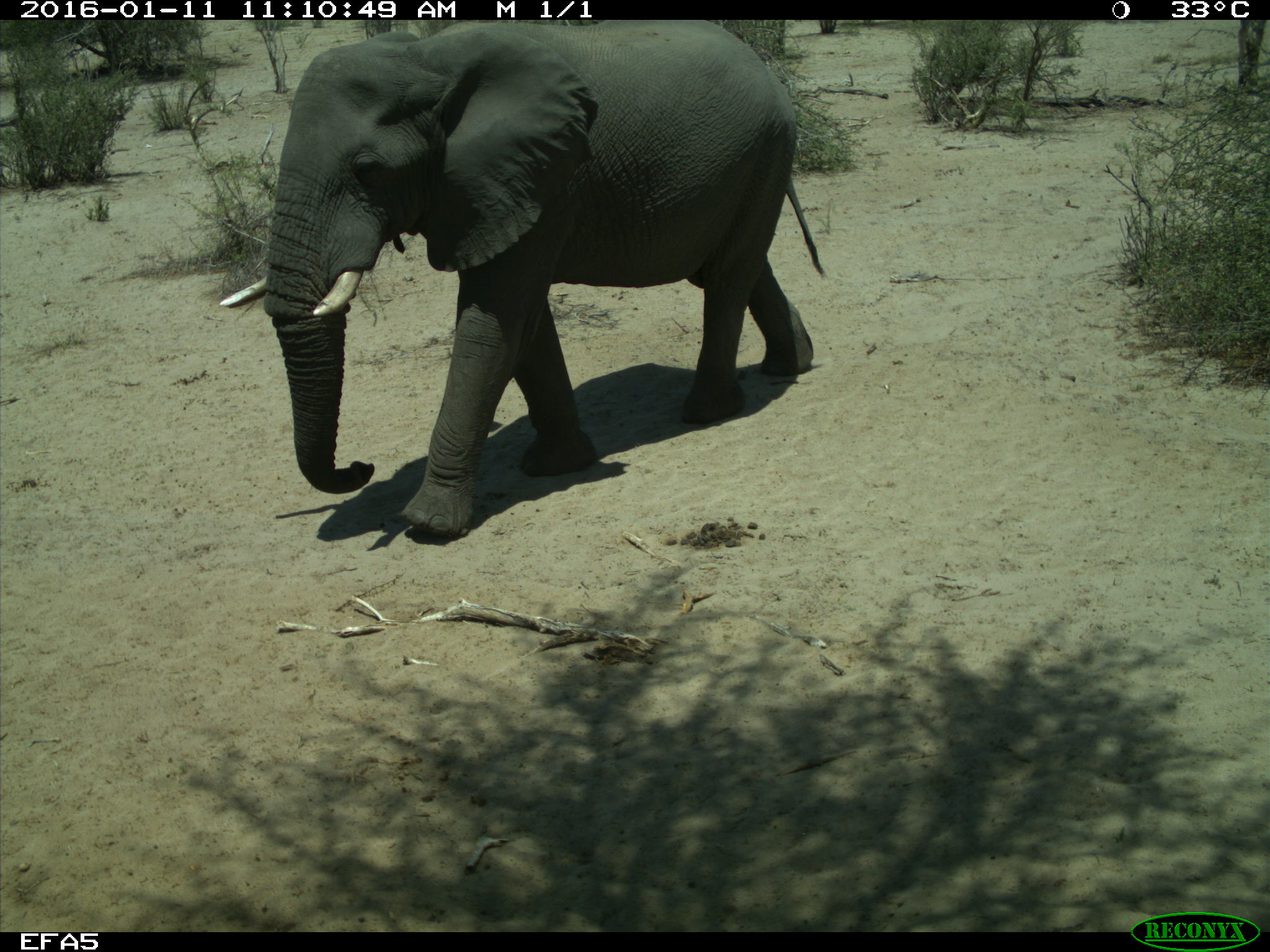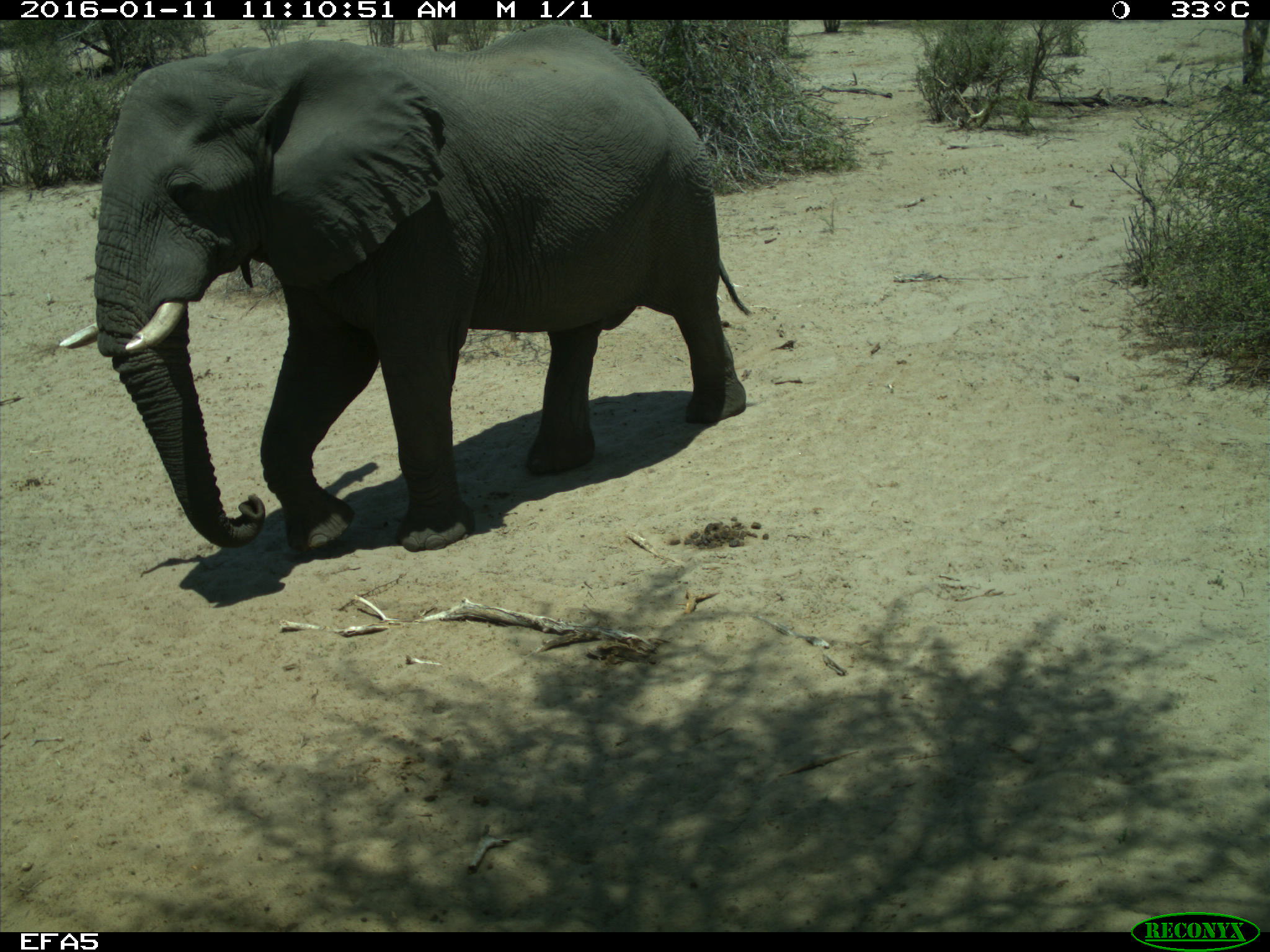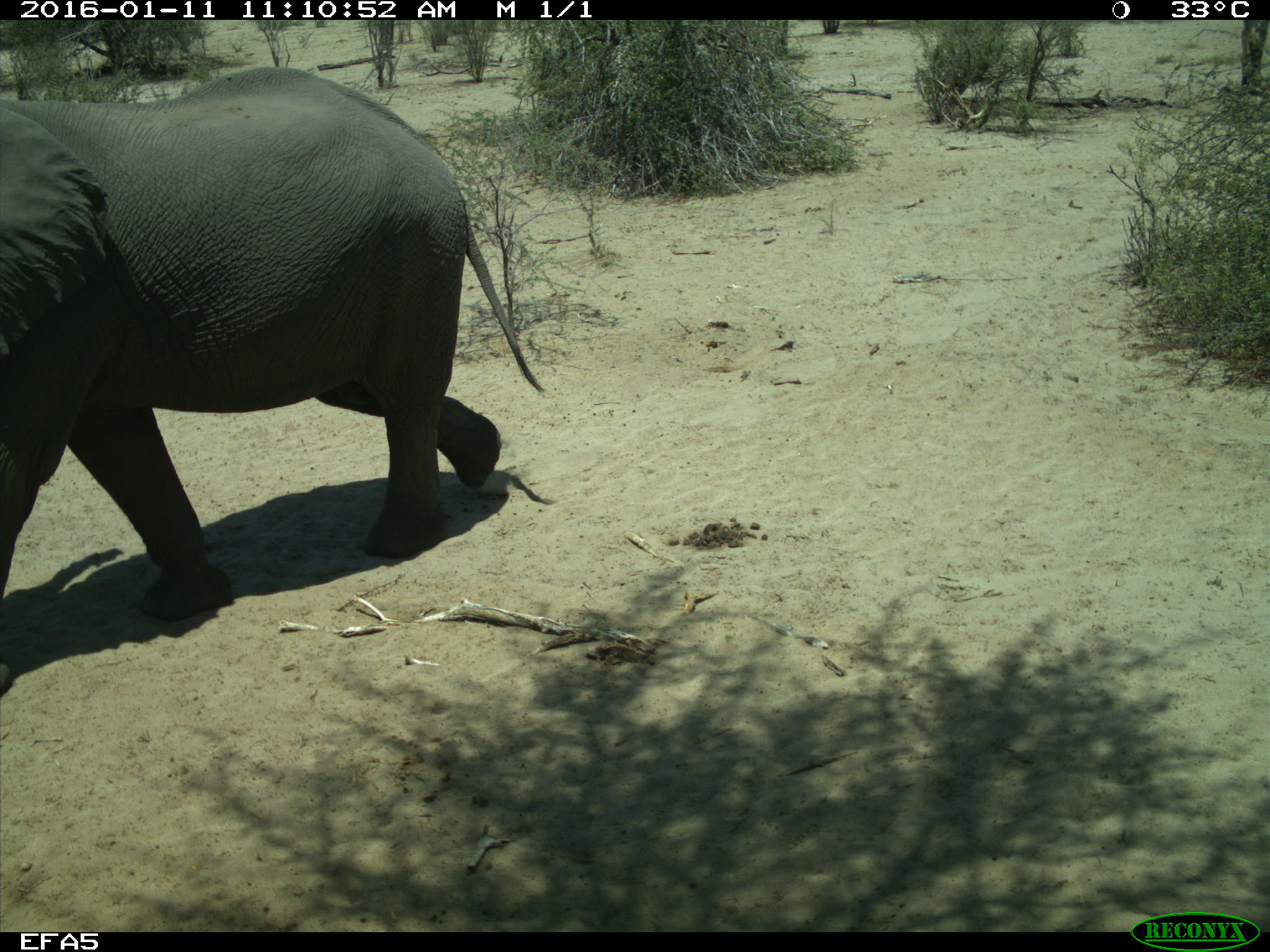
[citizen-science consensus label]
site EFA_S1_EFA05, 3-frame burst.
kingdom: Animalia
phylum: Chordata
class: Mammalia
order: Proboscidea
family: Elephantidae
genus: Loxodonta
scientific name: Loxodonta africana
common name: african bush elephant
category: elephant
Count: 1.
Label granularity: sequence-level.